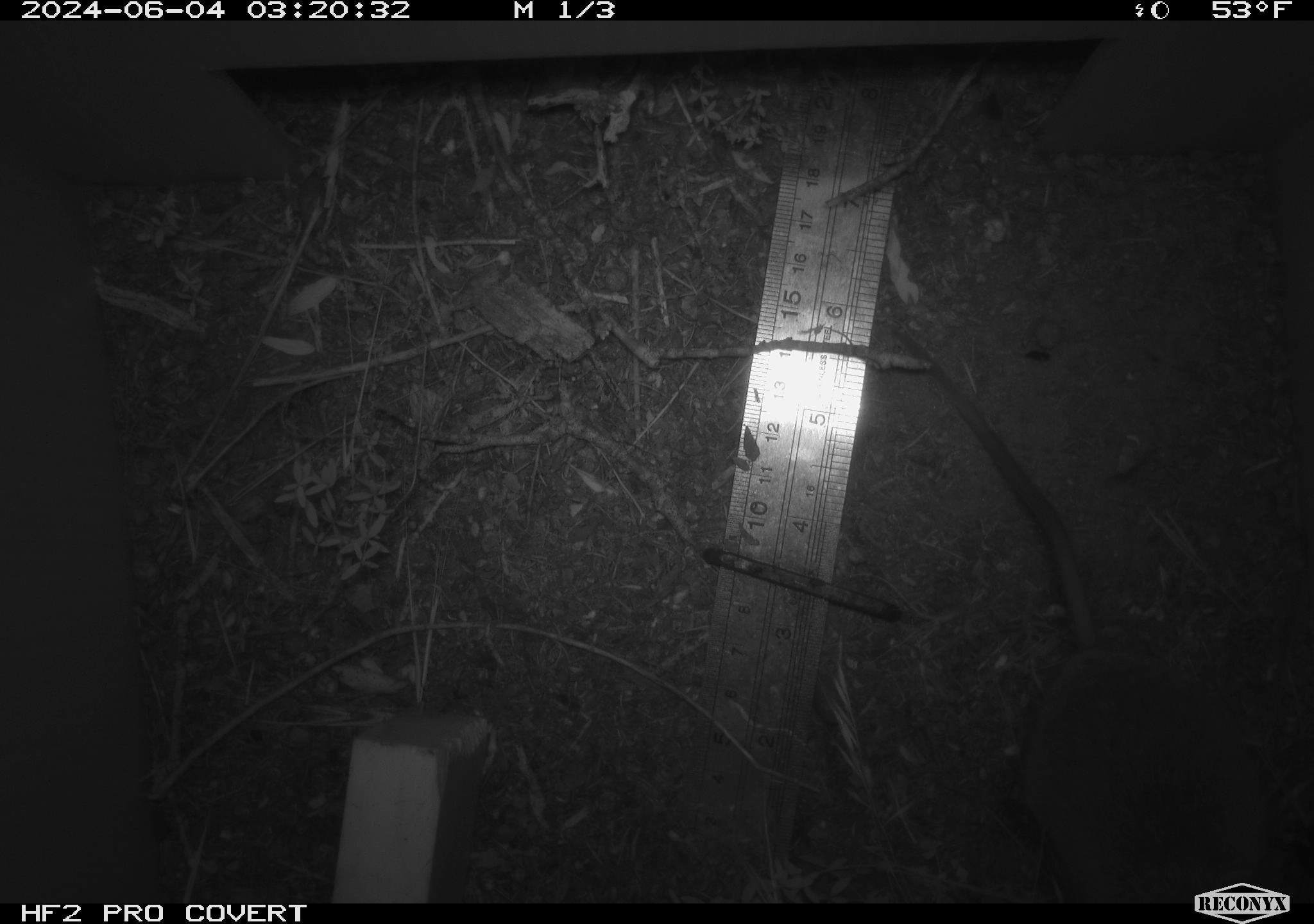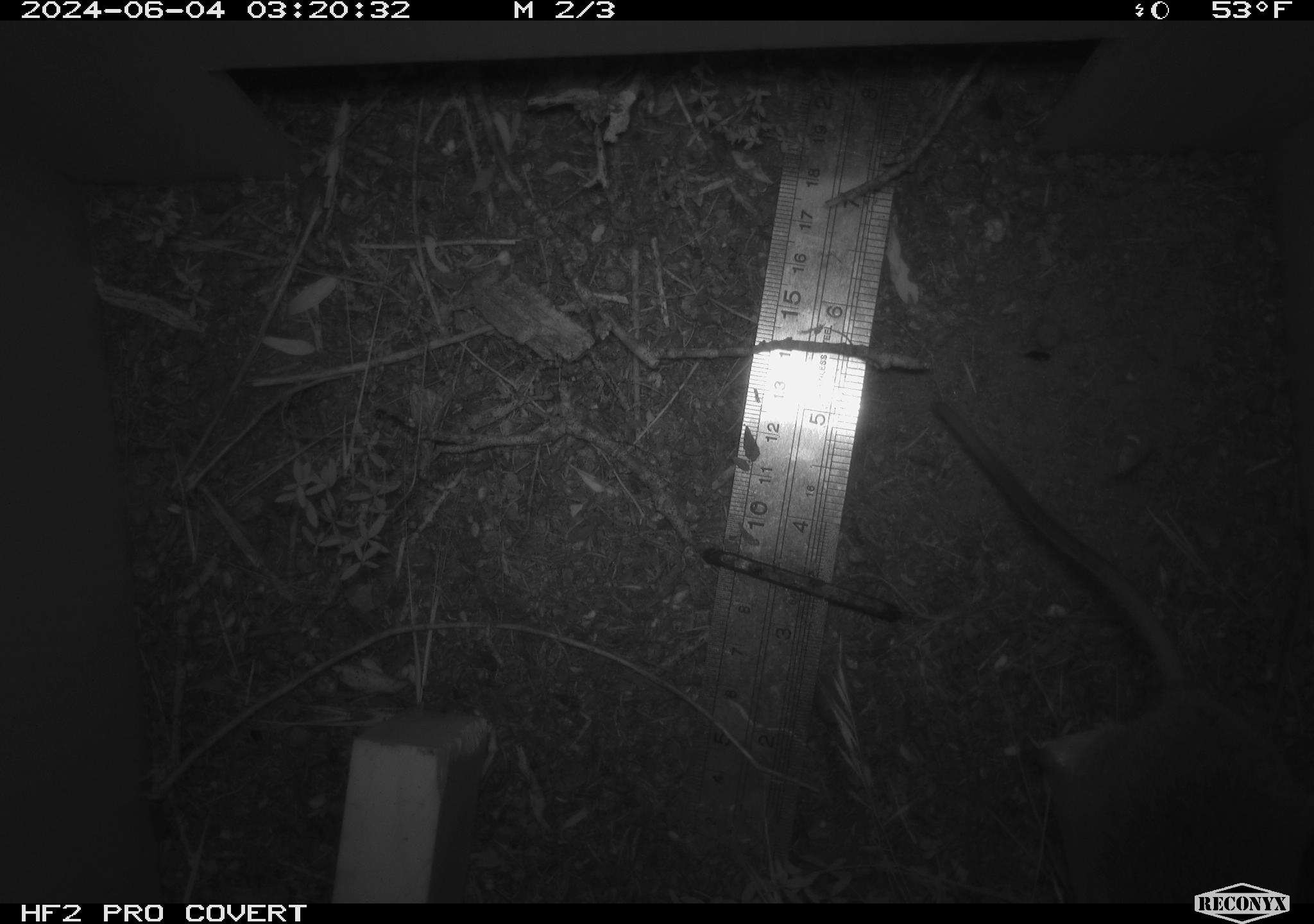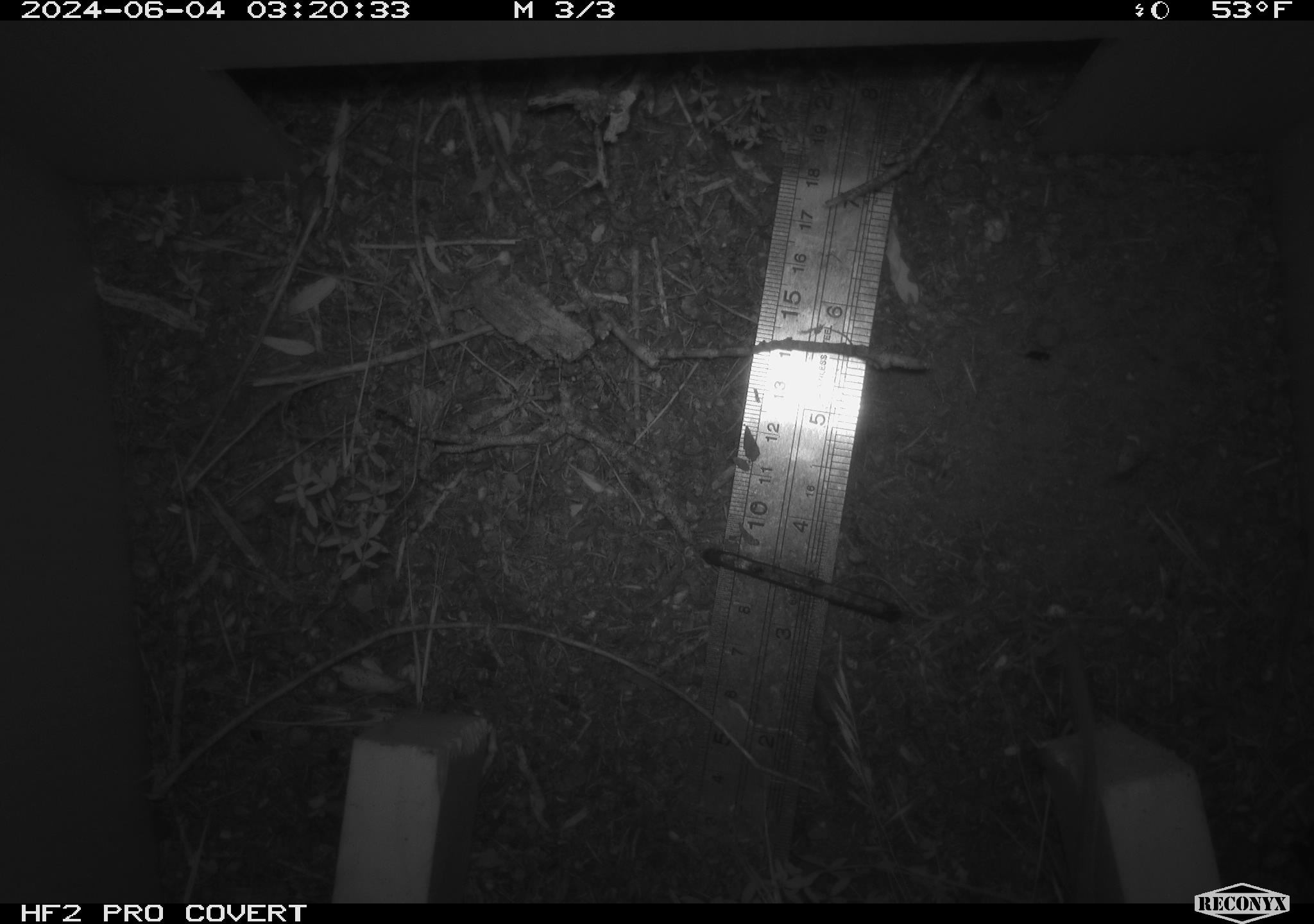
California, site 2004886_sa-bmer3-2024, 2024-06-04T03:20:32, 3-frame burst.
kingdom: Animalia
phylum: Chordata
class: Mammalia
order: Rodentia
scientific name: Rodentia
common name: mouse species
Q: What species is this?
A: Mouse species (Rodentia).